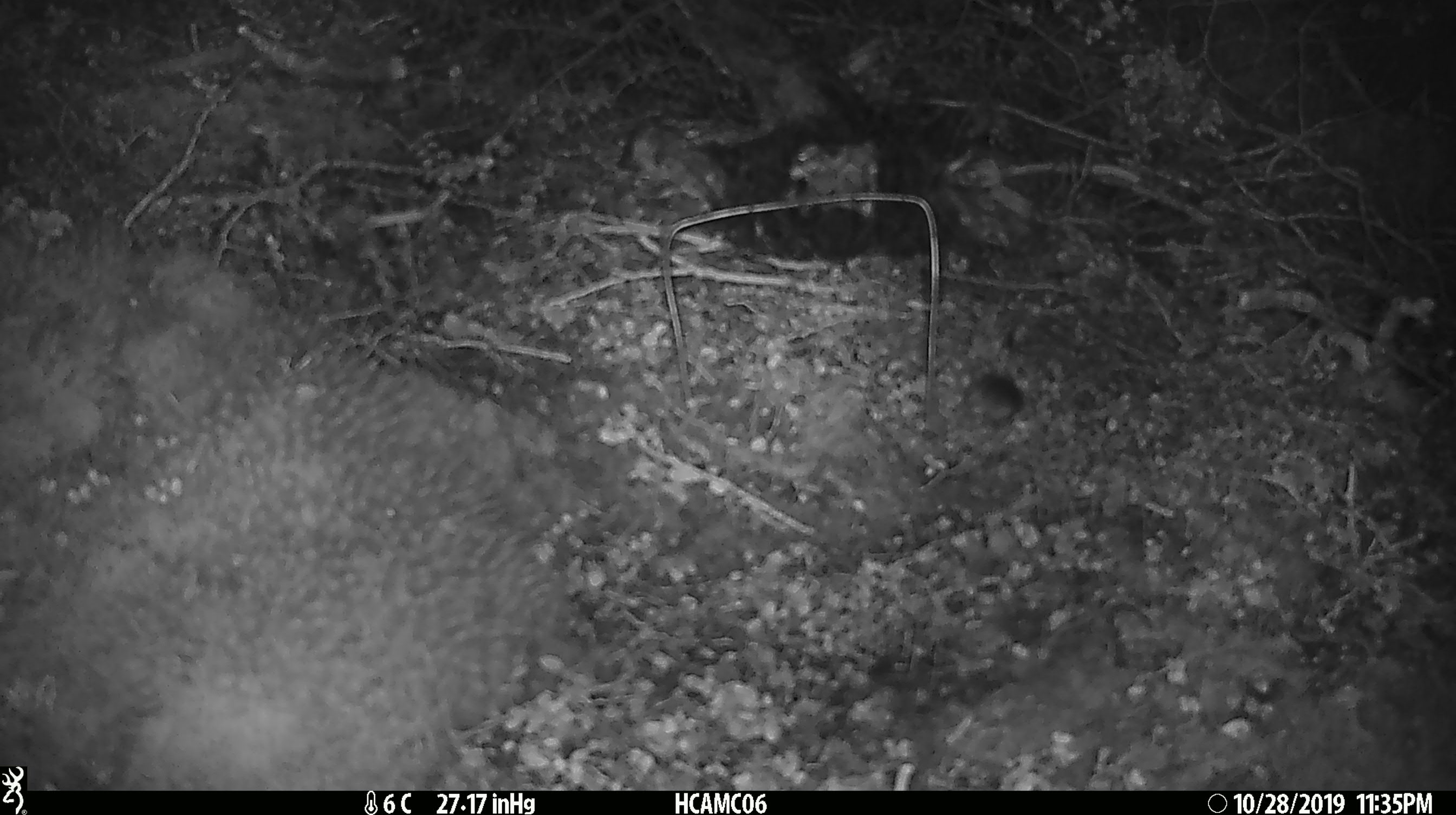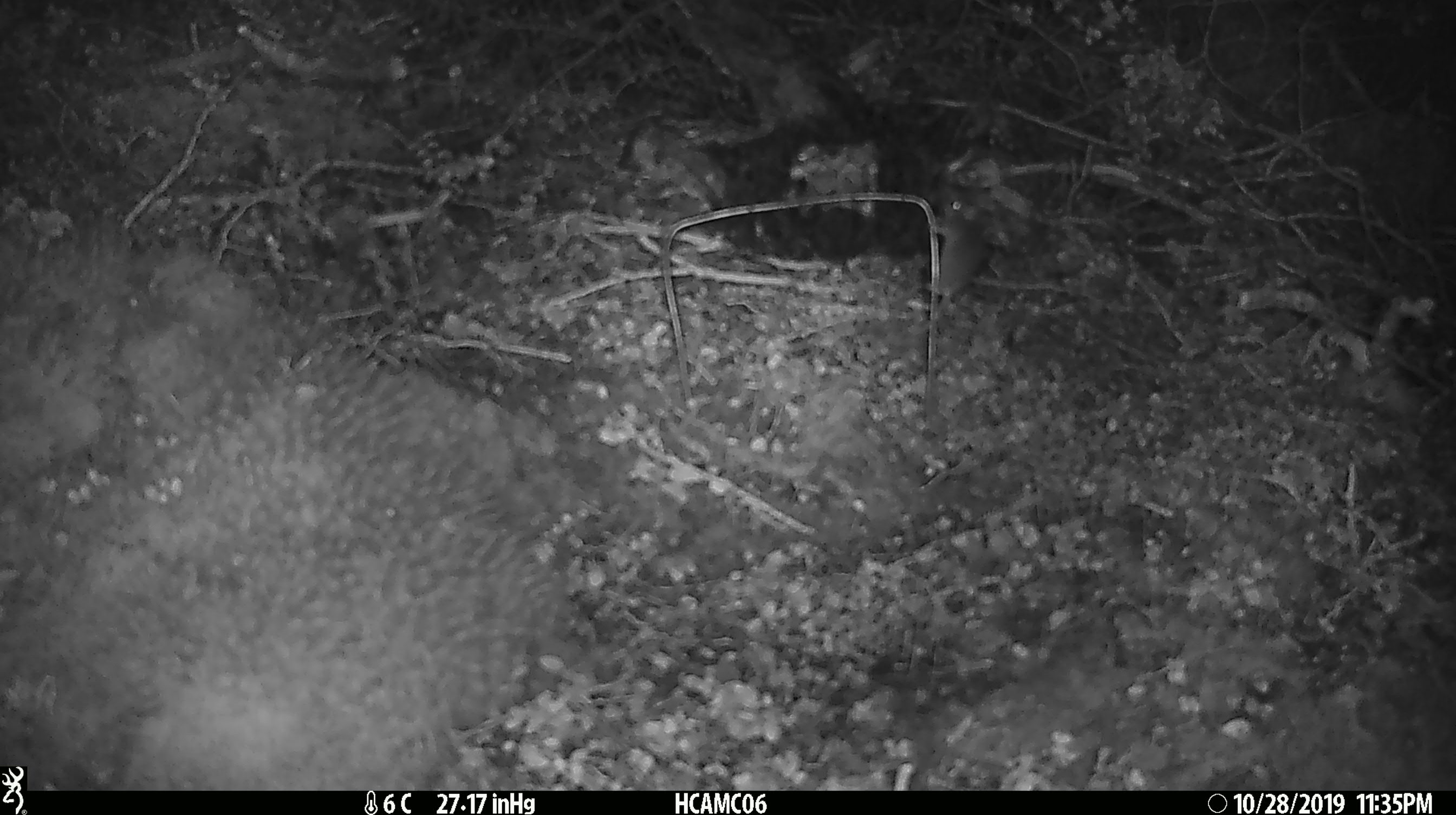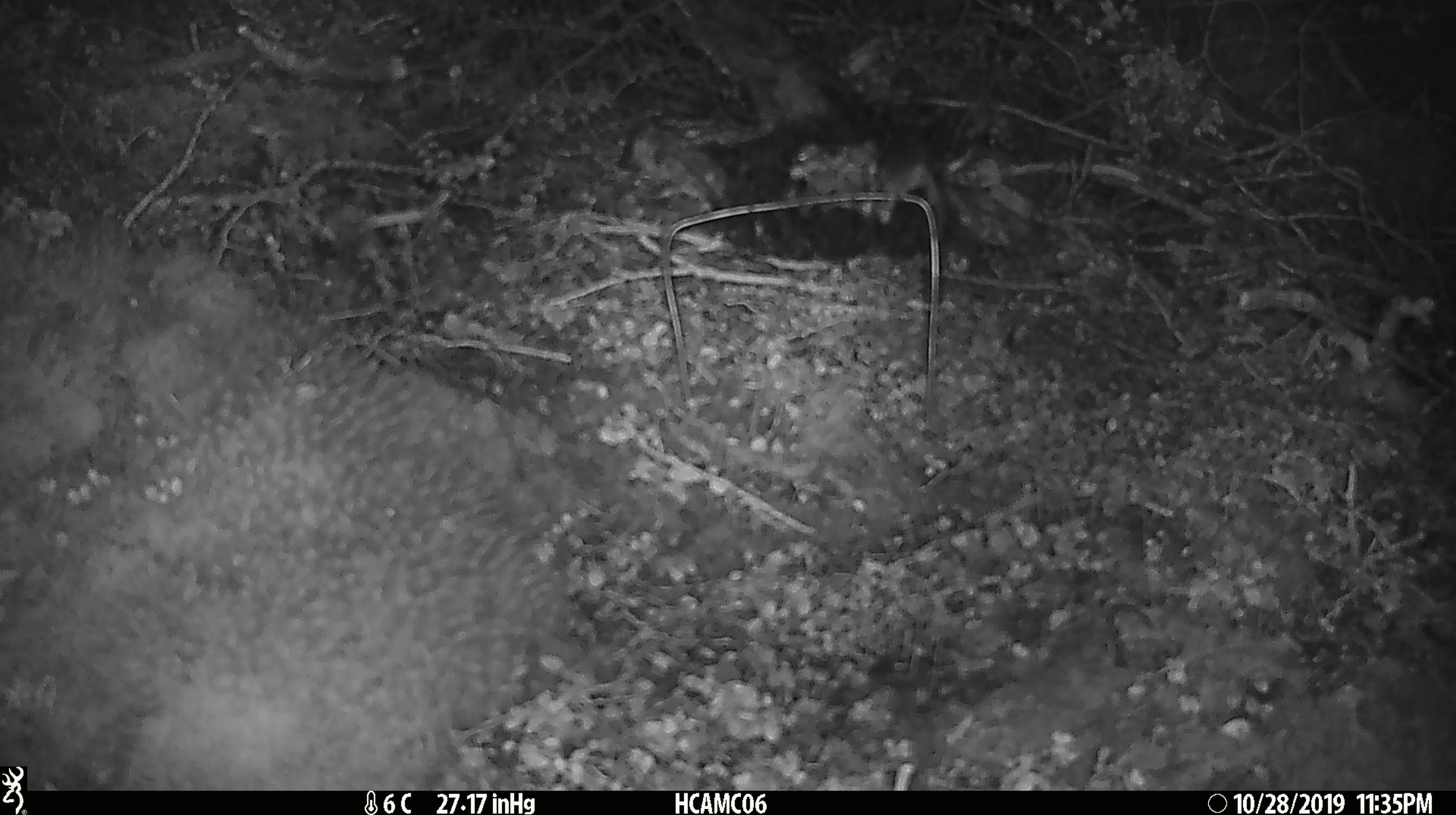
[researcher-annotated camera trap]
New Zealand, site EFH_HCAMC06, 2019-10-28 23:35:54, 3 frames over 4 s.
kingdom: Animalia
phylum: Chordata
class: Mammalia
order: Rodentia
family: Muridae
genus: Mus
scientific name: Mus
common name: mouse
Mouse (Mus).